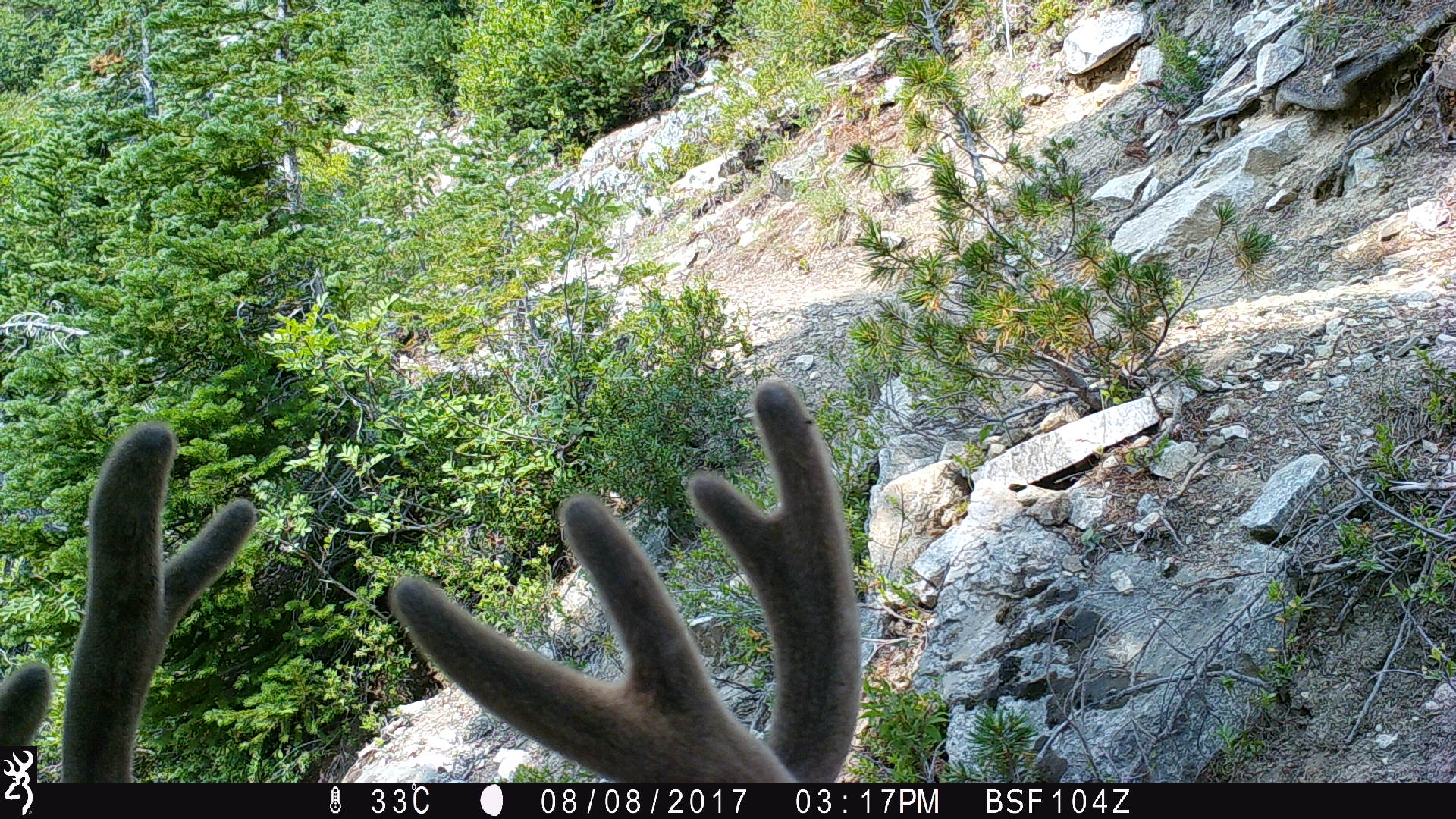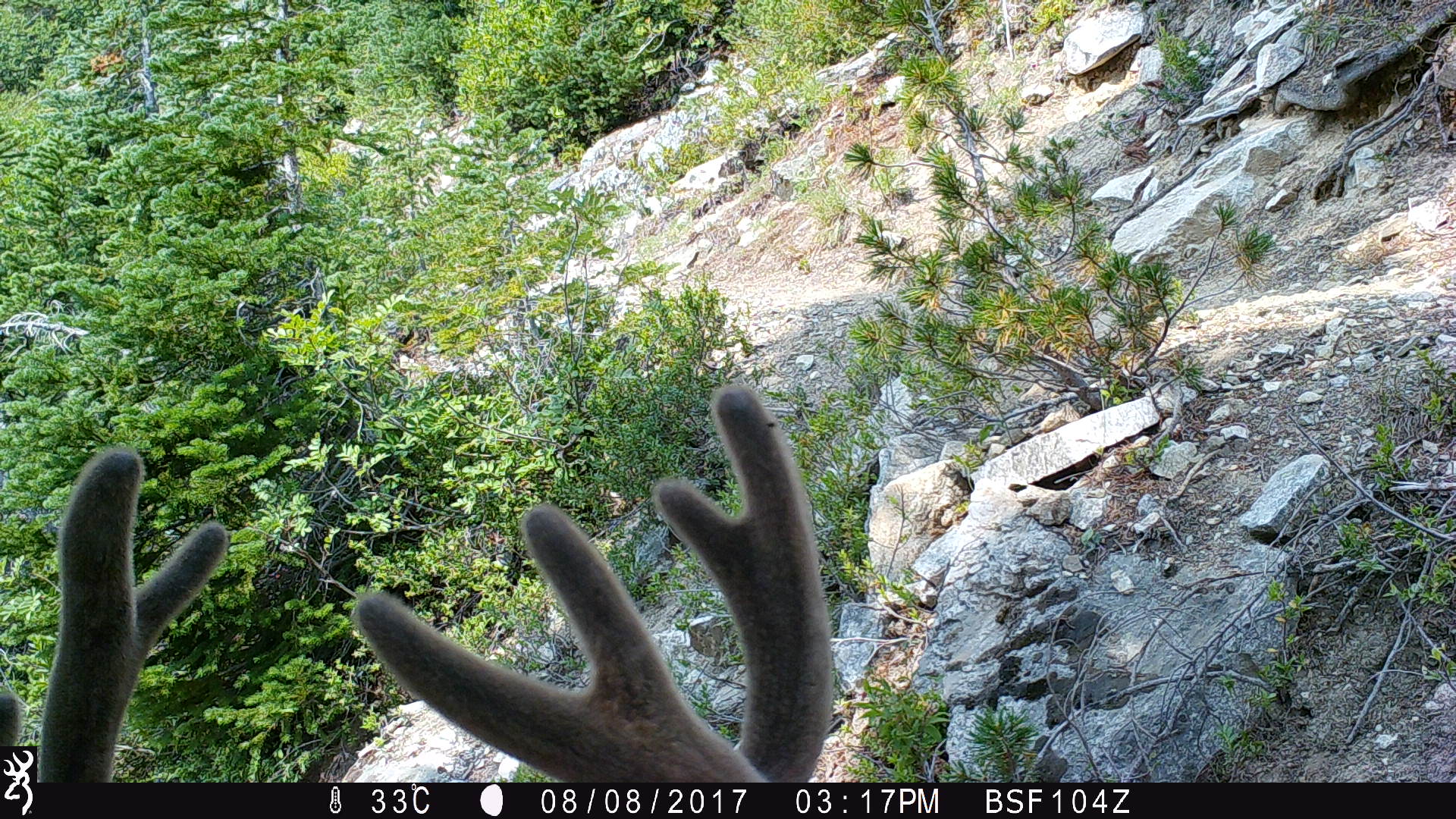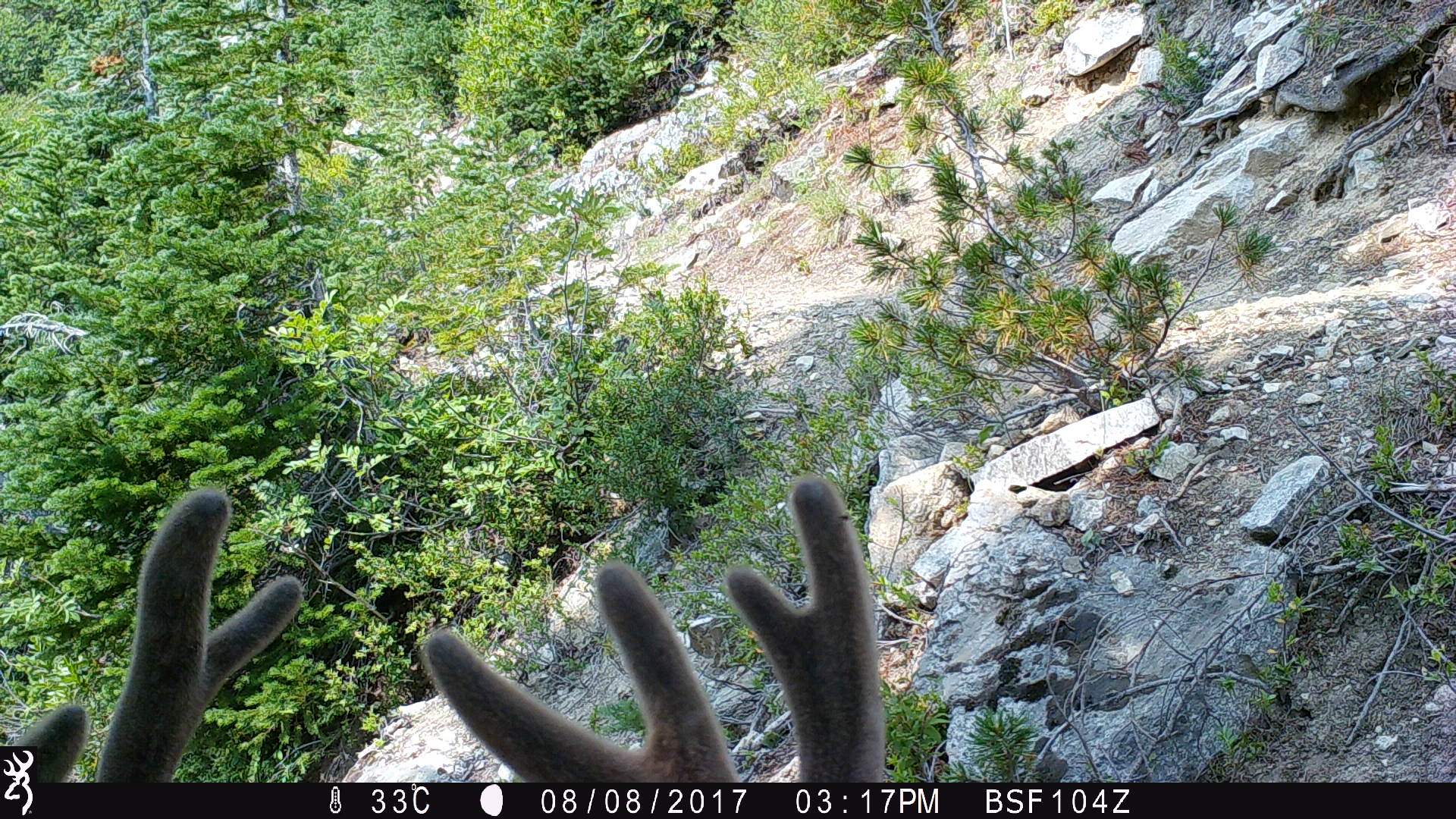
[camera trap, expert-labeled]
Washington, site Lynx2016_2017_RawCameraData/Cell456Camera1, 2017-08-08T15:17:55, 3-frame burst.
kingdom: Animalia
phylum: Chordata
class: Mammalia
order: Artiodactyla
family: Cervidae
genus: Odocoileus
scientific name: Odocoileus hemionus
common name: mule deer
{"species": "Odocoileus hemionus (mule deer)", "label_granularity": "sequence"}